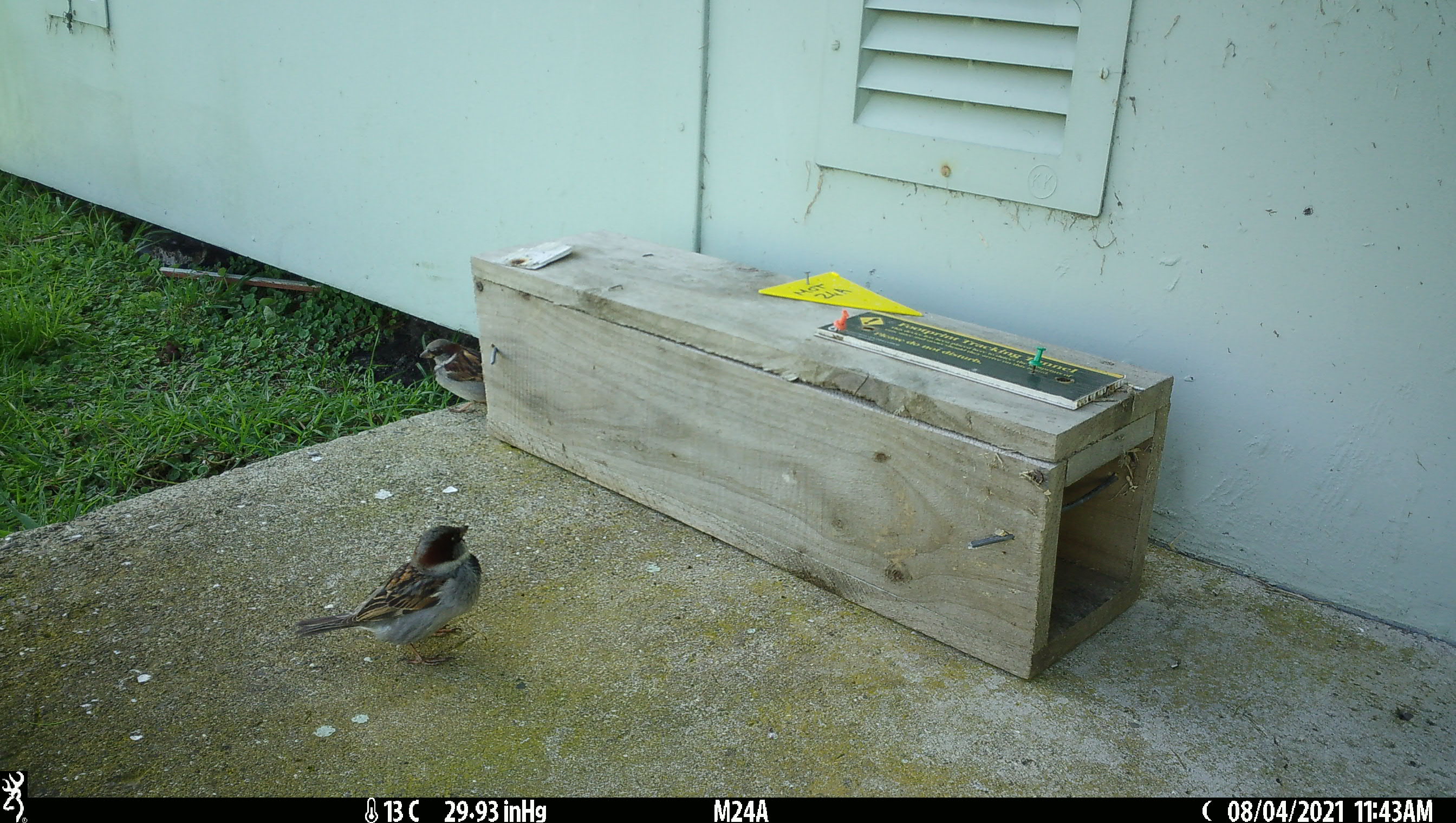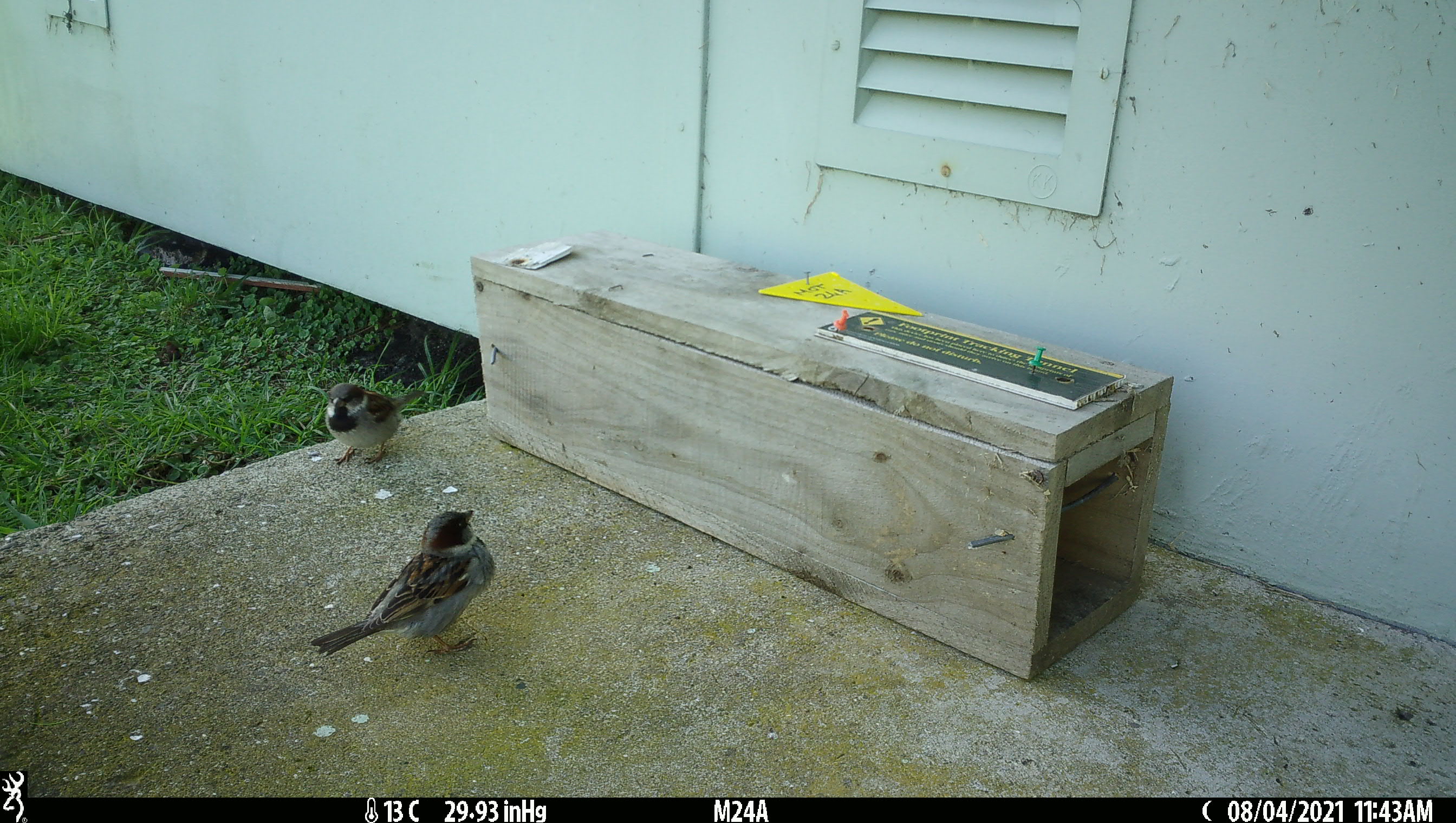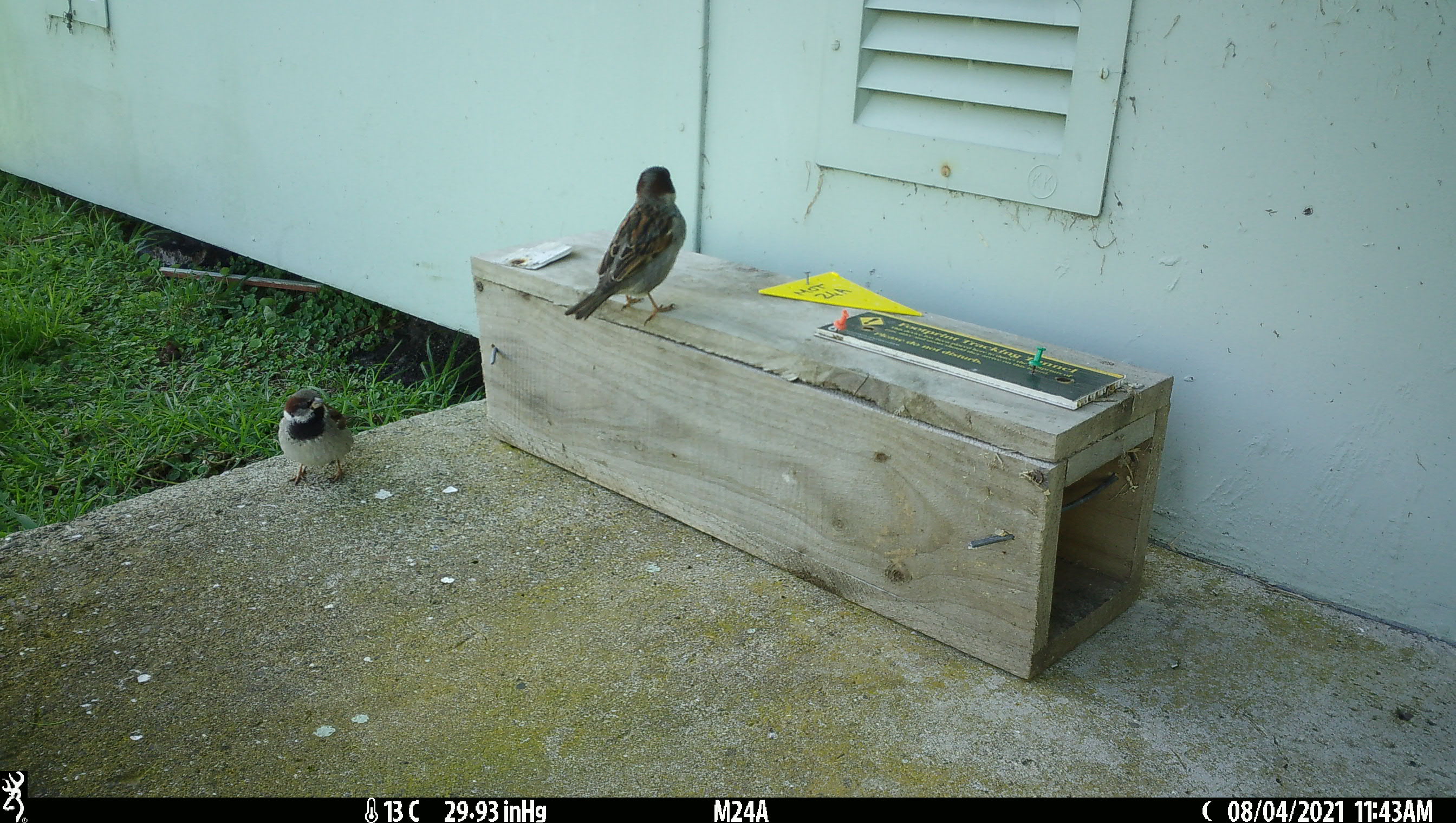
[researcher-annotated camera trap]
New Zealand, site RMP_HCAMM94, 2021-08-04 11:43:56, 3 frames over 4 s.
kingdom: Animalia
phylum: Chordata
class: Aves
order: Passeriformes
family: Passeridae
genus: Passer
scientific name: Passer domesticus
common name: house sparrow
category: sparrow